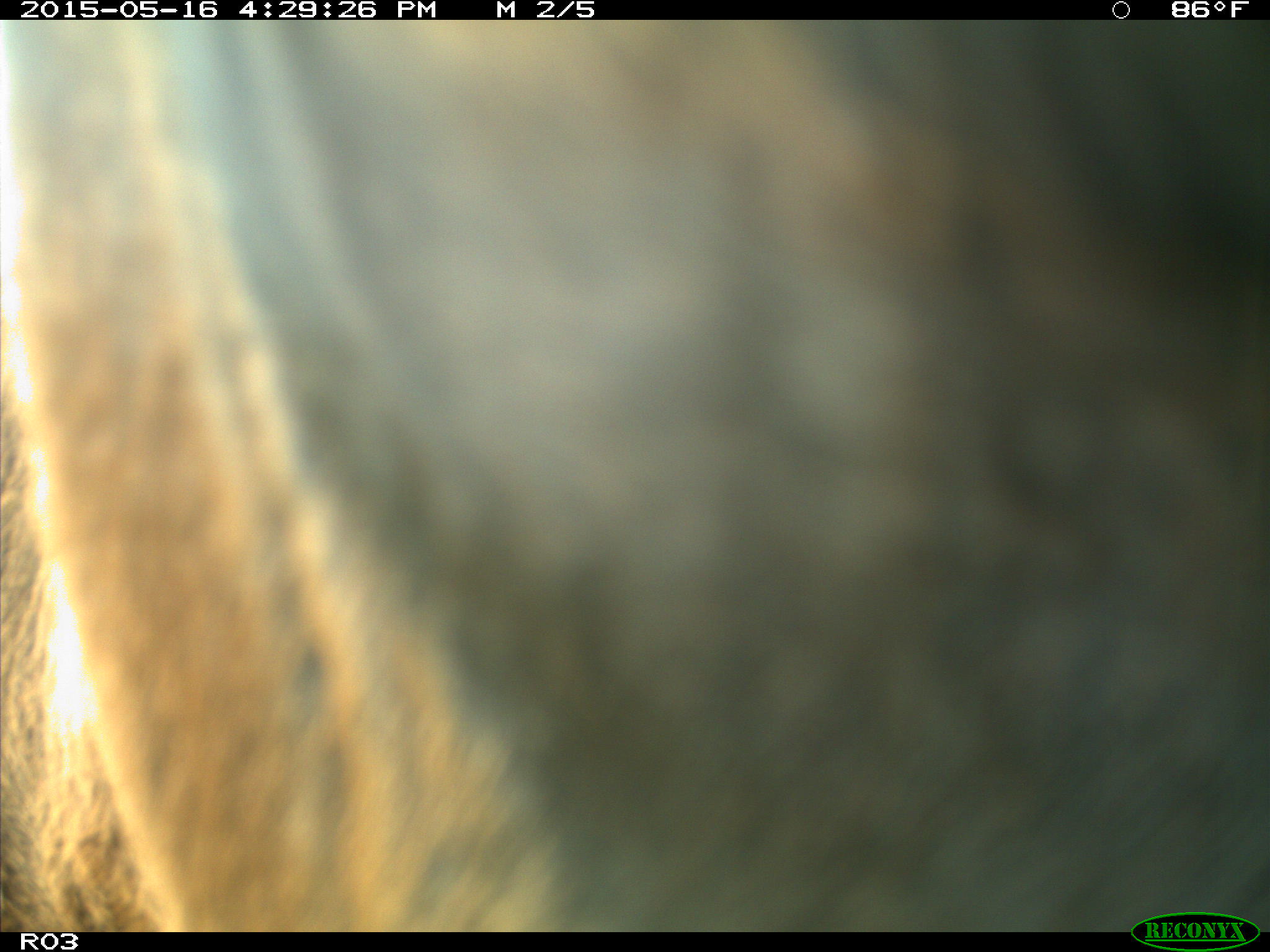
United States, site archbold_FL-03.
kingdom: Animalia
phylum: Chordata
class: Mammalia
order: Artiodactyla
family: Bovidae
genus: Bos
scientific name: Bos taurus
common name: domestic cow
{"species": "Bos taurus (domestic cow)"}